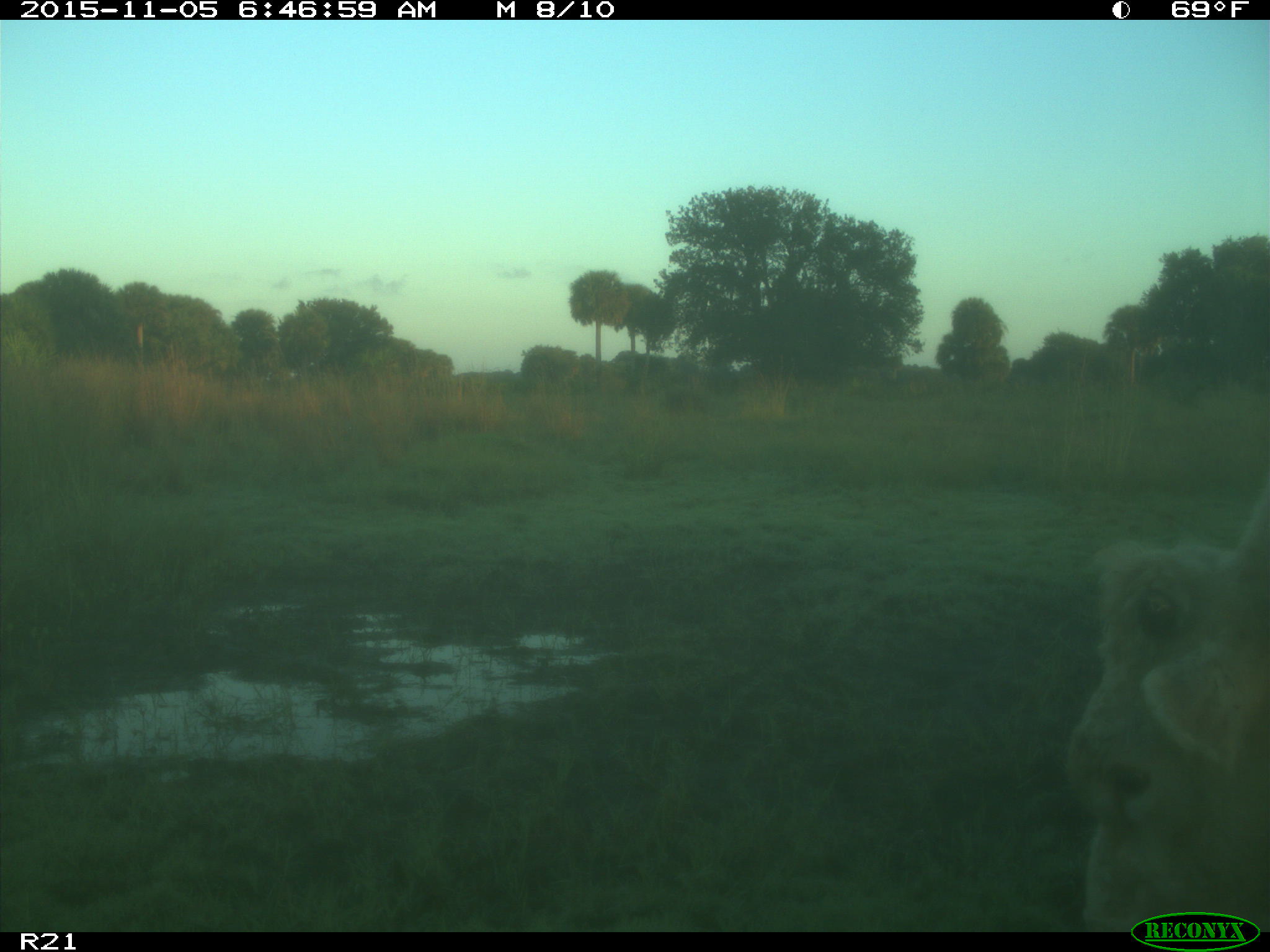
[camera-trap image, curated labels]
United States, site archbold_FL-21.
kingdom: Animalia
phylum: Chordata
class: Mammalia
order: Artiodactyla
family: Bovidae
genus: Bos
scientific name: Bos taurus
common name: domestic cow